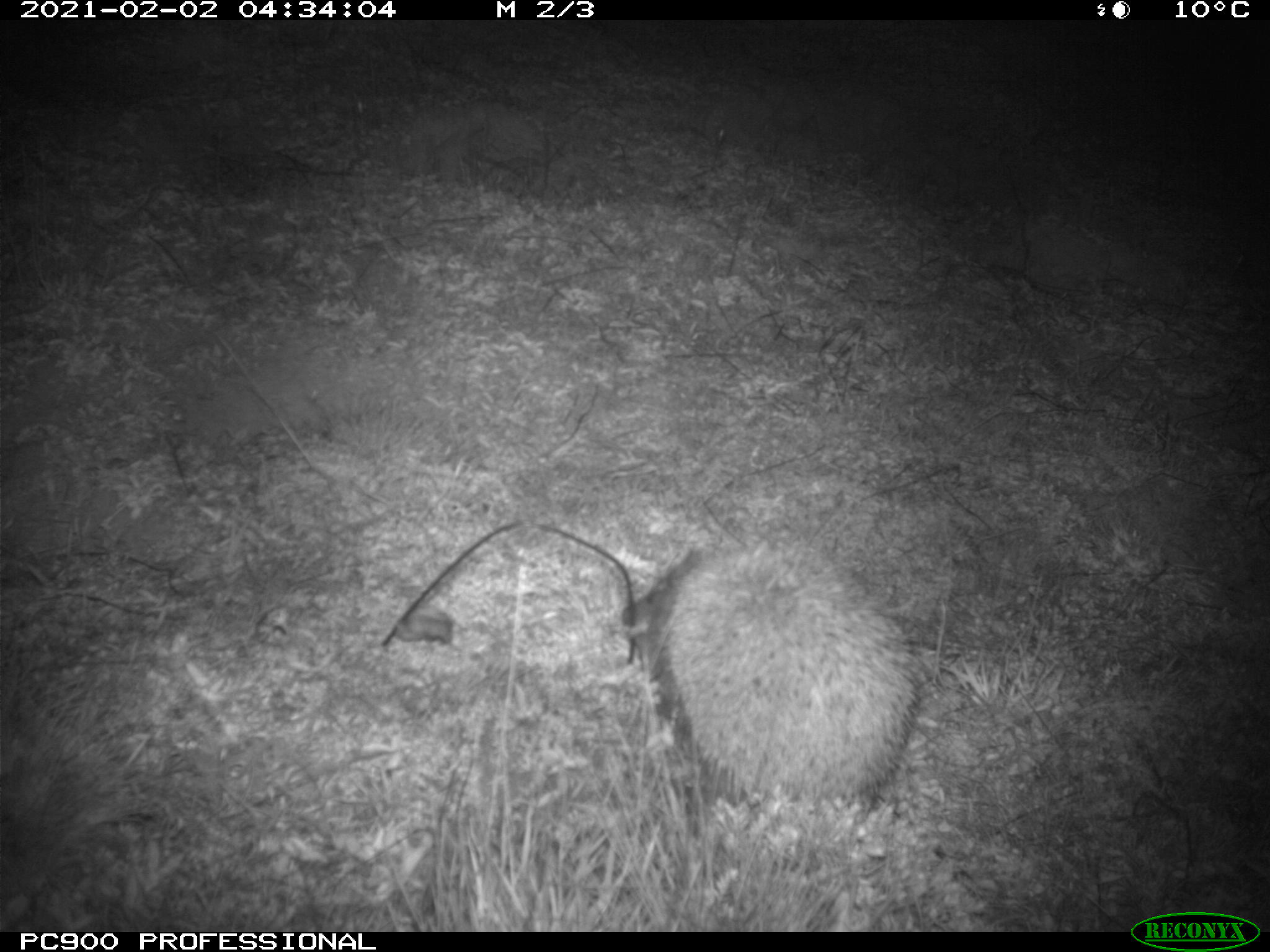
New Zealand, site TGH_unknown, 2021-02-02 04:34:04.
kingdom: Animalia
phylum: Chordata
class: Mammalia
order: Eulipotyphla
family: Erinaceidae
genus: Erinaceus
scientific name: Erinaceus europaeus europaeus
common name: european hedgehog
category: hedgehog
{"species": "hedgehog (european hedgehog) (Erinaceus europaeus europaeus)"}